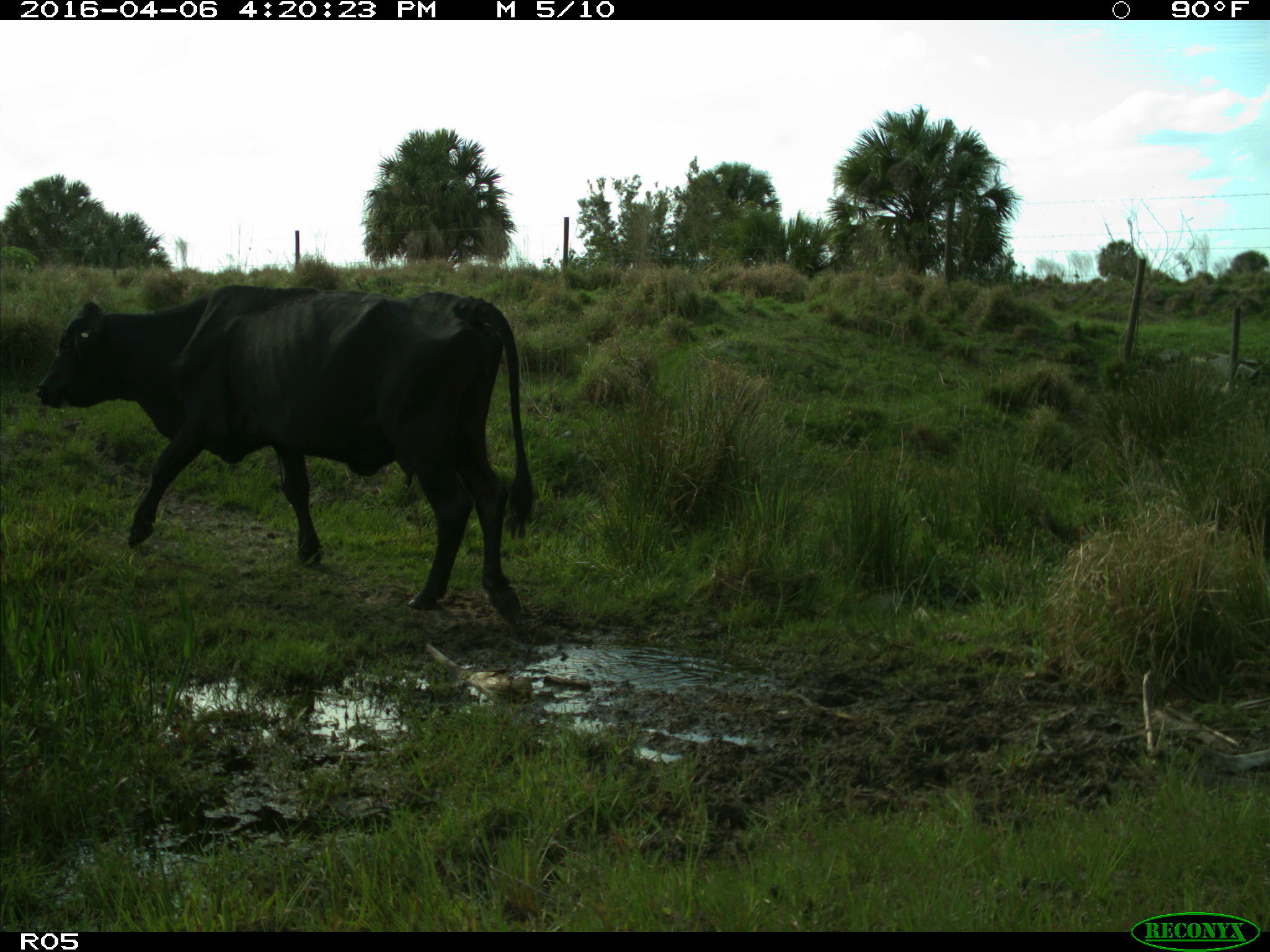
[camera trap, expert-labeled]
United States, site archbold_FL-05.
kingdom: Animalia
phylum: Chordata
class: Mammalia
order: Artiodactyla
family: Bovidae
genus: Bos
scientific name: Bos taurus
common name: domestic cow